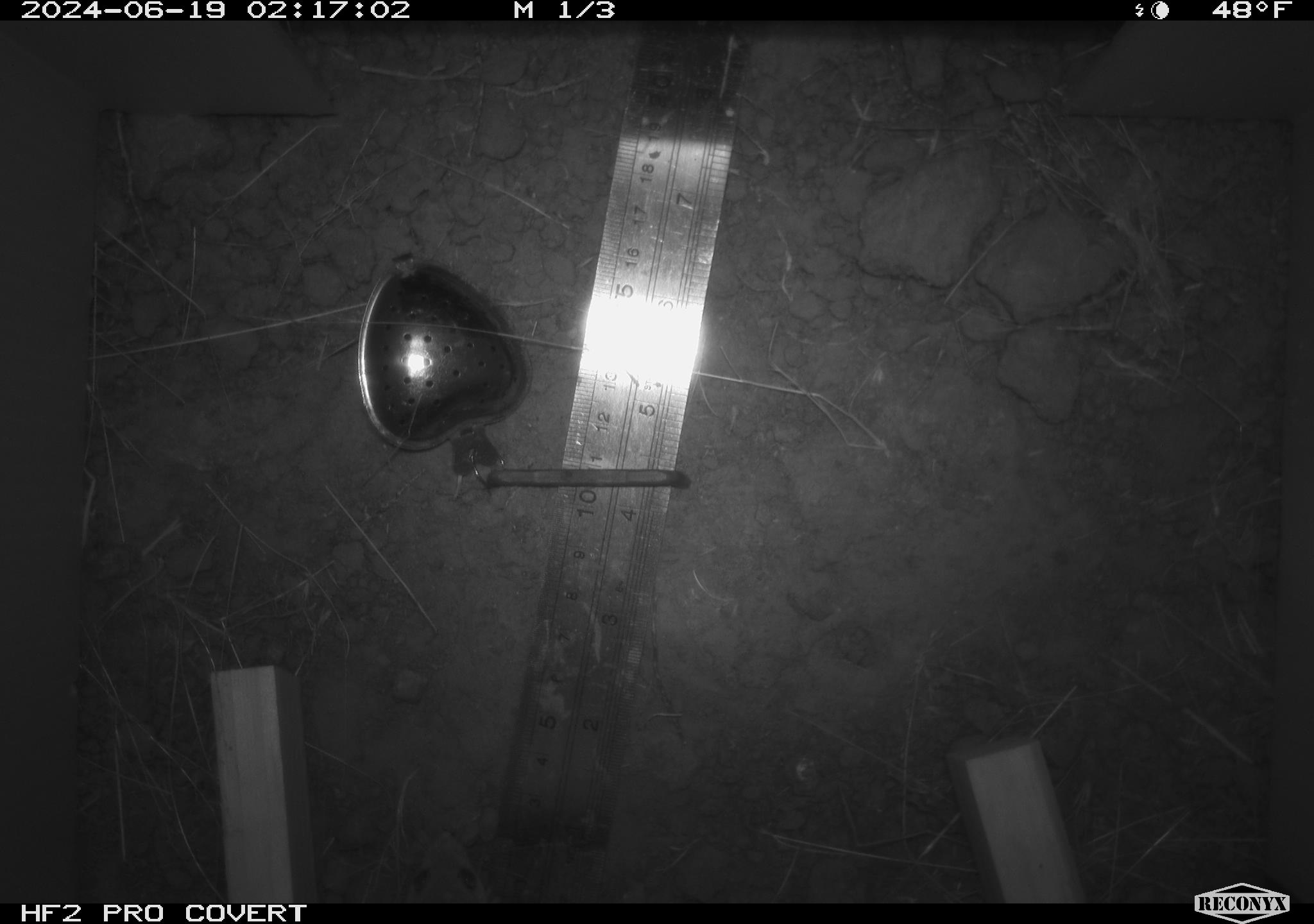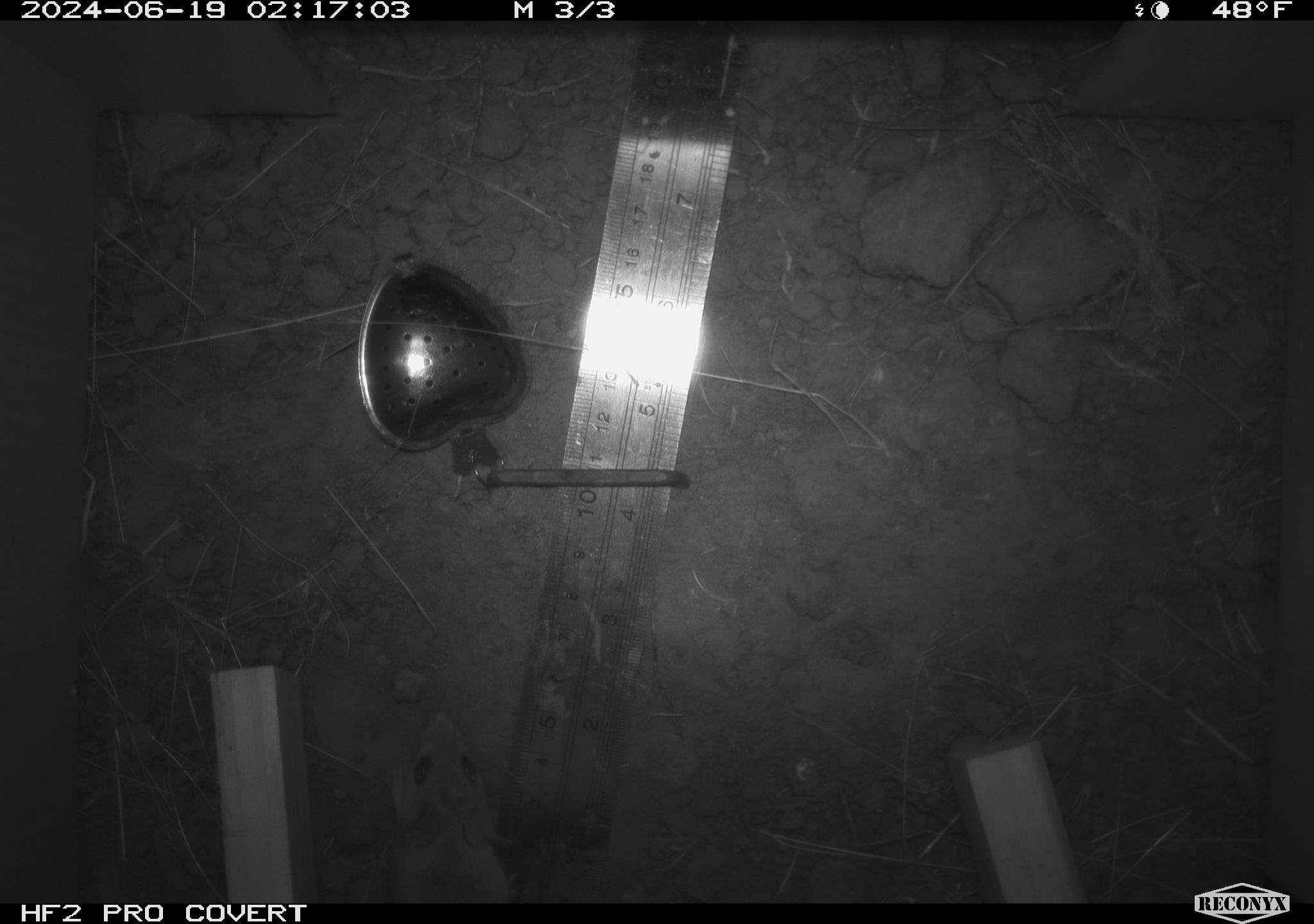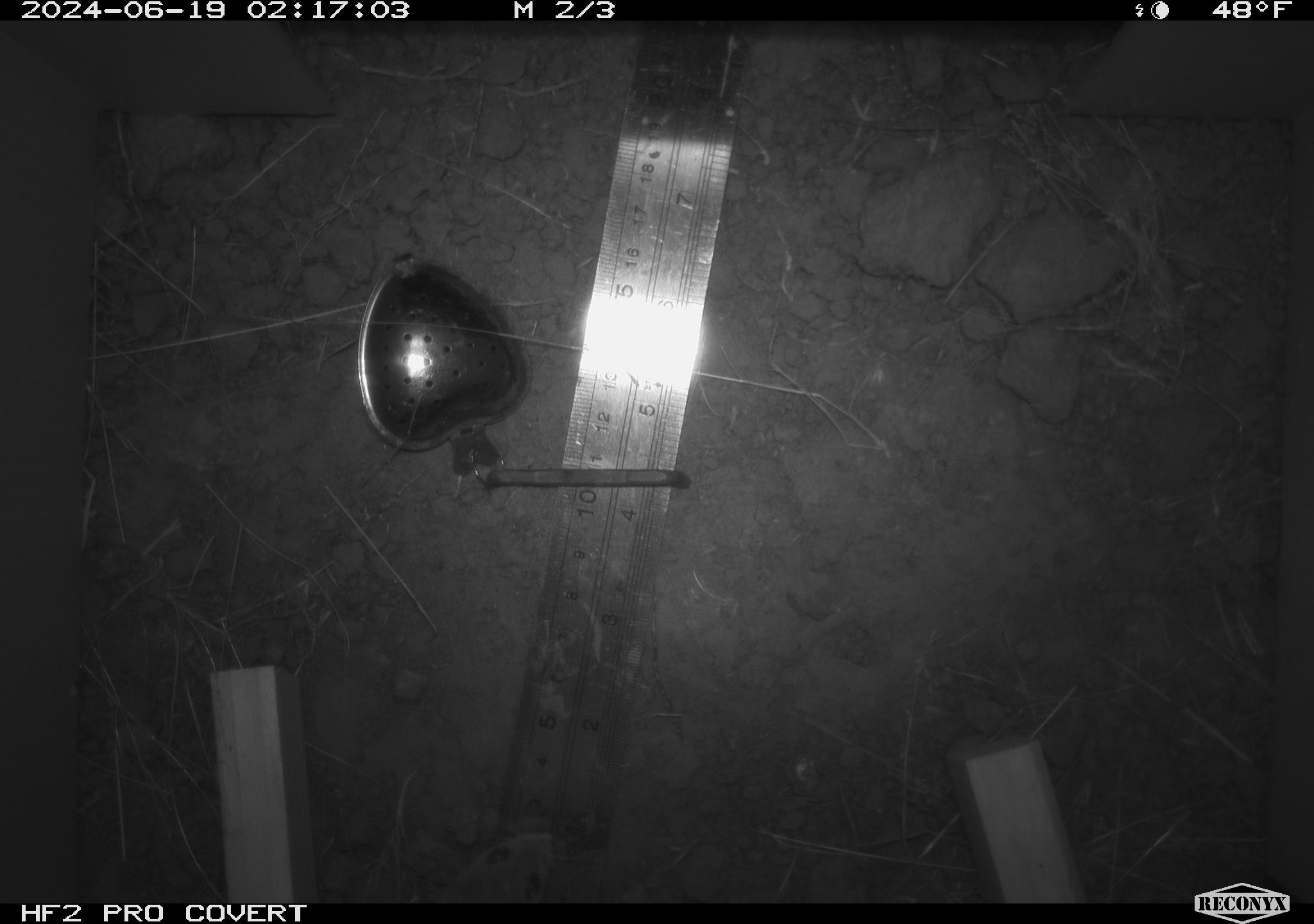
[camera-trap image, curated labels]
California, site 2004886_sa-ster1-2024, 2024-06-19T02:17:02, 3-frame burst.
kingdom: Animalia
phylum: Chordata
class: Mammalia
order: Rodentia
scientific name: Rodentia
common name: mouse species